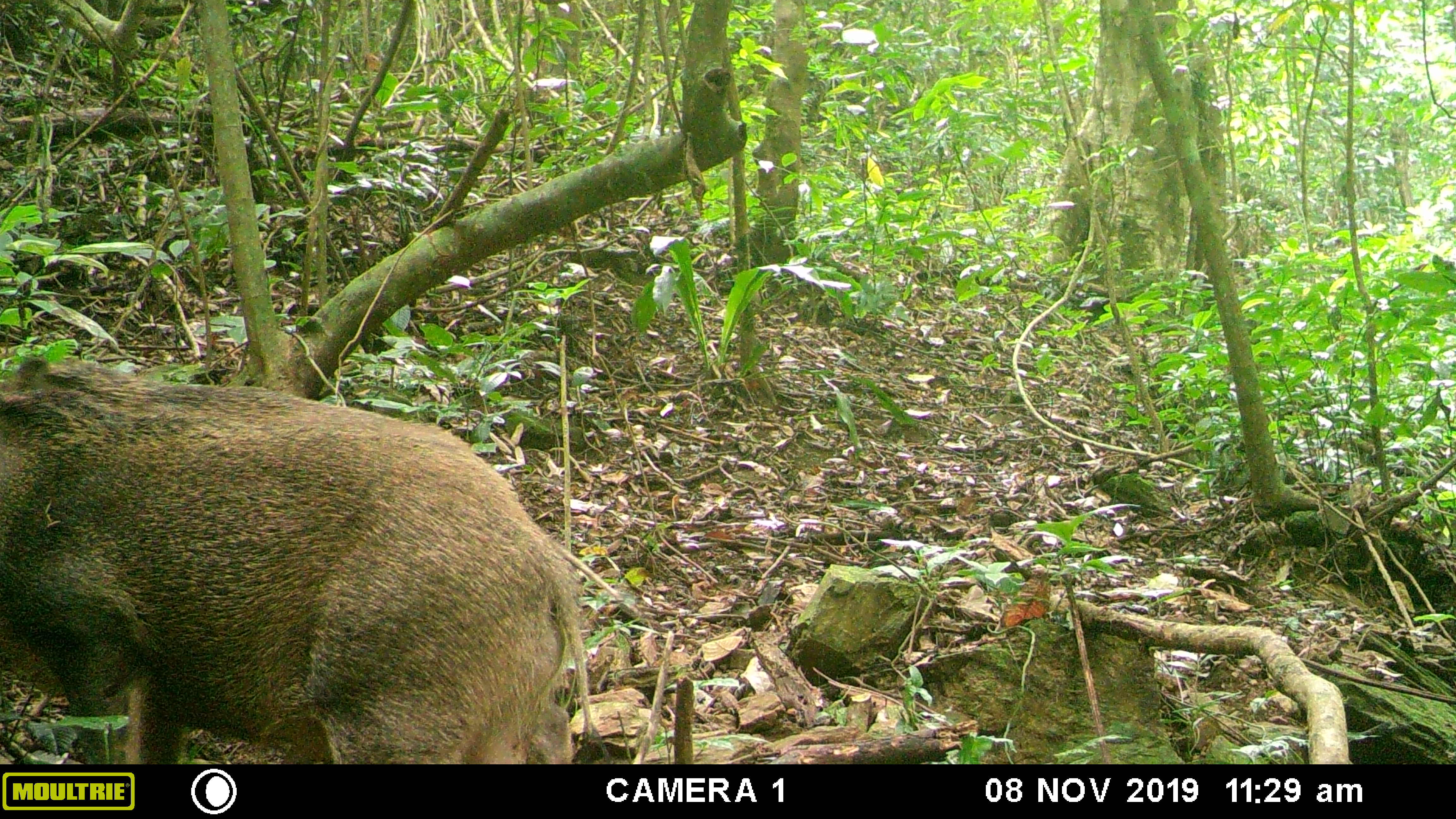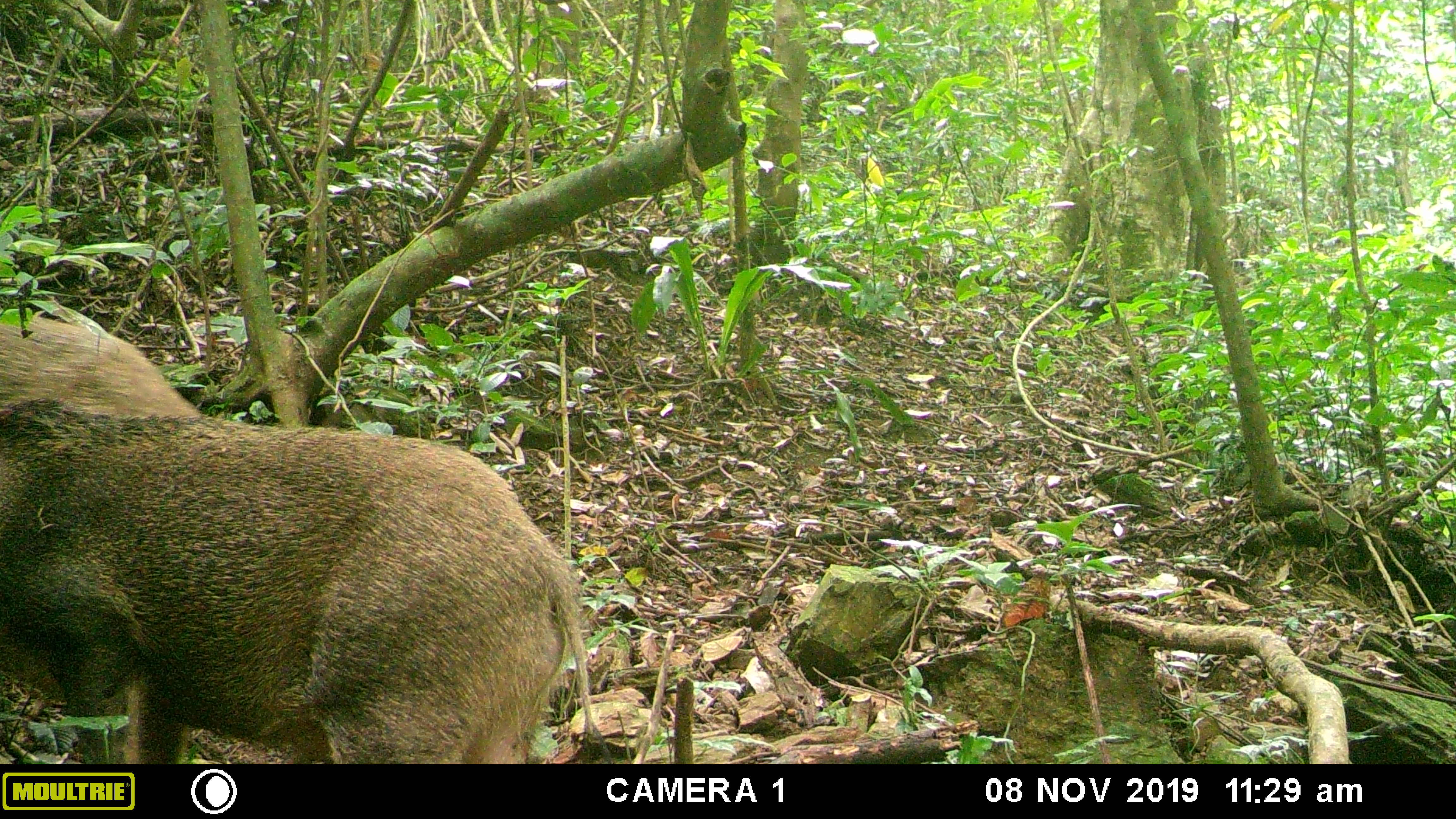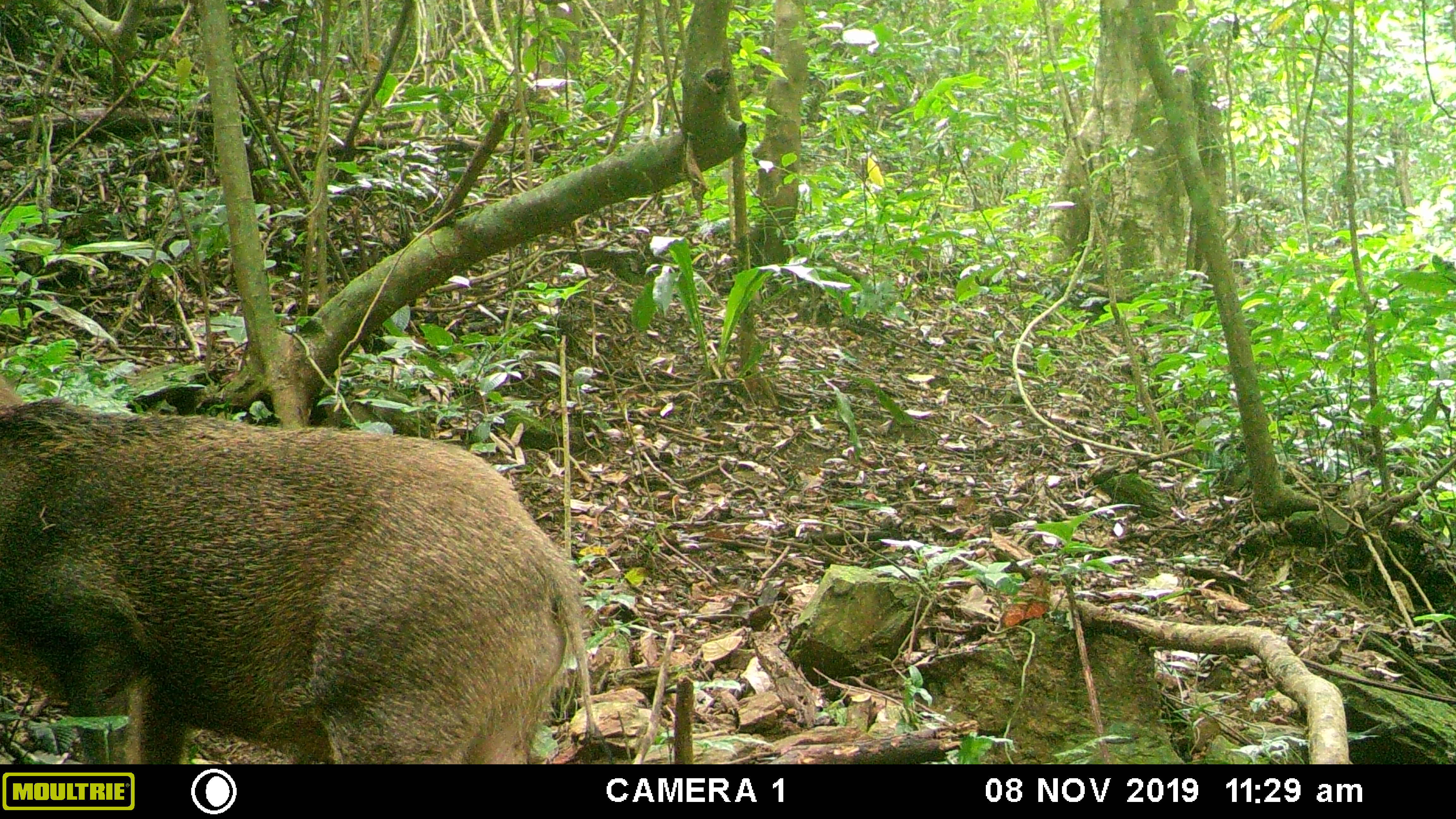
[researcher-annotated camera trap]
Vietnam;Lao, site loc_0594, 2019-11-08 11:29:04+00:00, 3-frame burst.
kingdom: Animalia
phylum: Chordata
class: Mammalia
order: Artiodactyla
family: Suidae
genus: Sus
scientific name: Sus scrofa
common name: eurasian wild pig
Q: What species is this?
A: Eurasian wild pig (Sus scrofa).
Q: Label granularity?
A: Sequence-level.